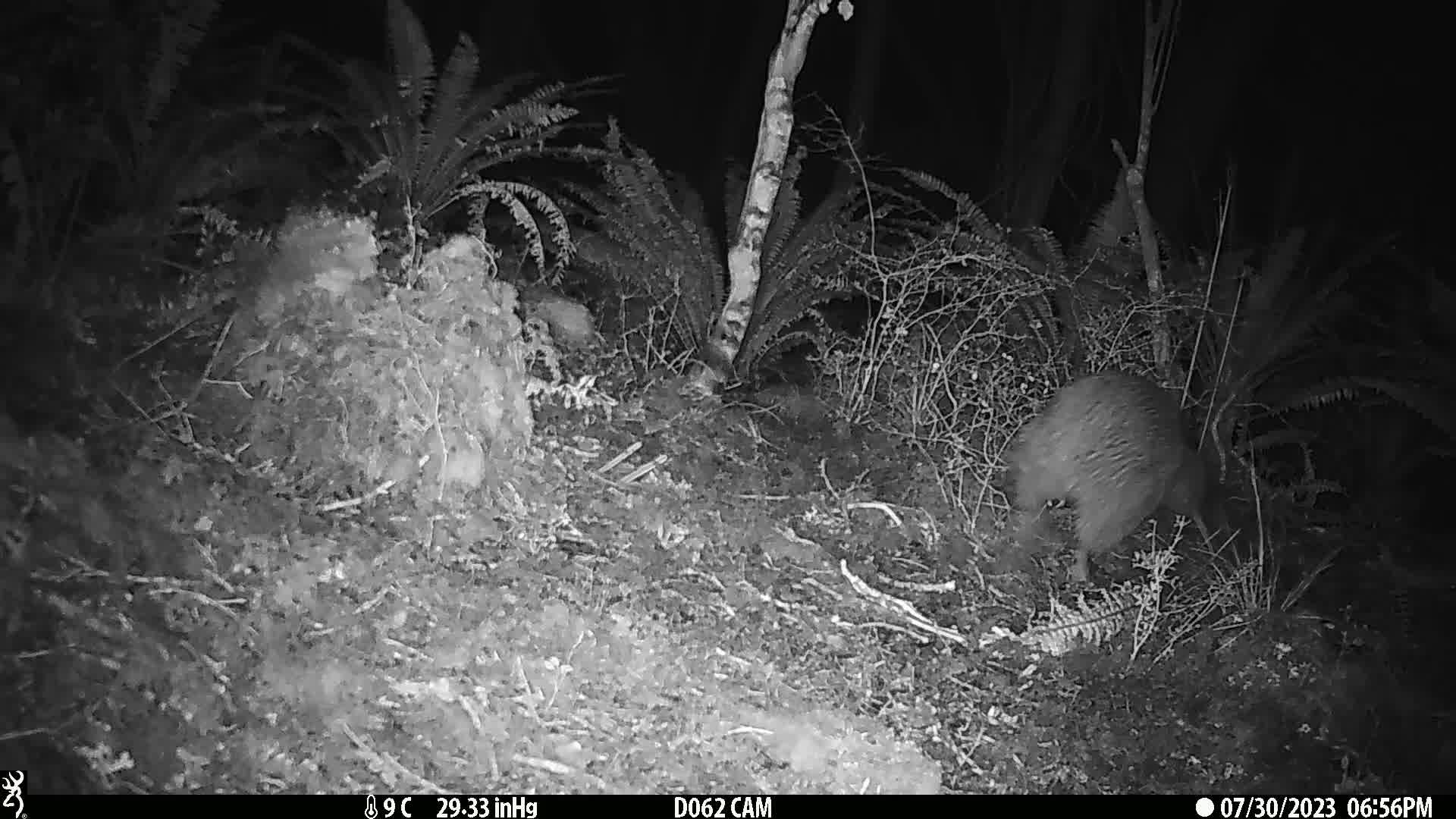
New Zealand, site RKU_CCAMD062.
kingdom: Animalia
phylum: Chordata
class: Aves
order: Apterygiformes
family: Apterygidae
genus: Apteryx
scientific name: Apteryx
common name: kiwi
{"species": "kiwi (Apteryx)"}